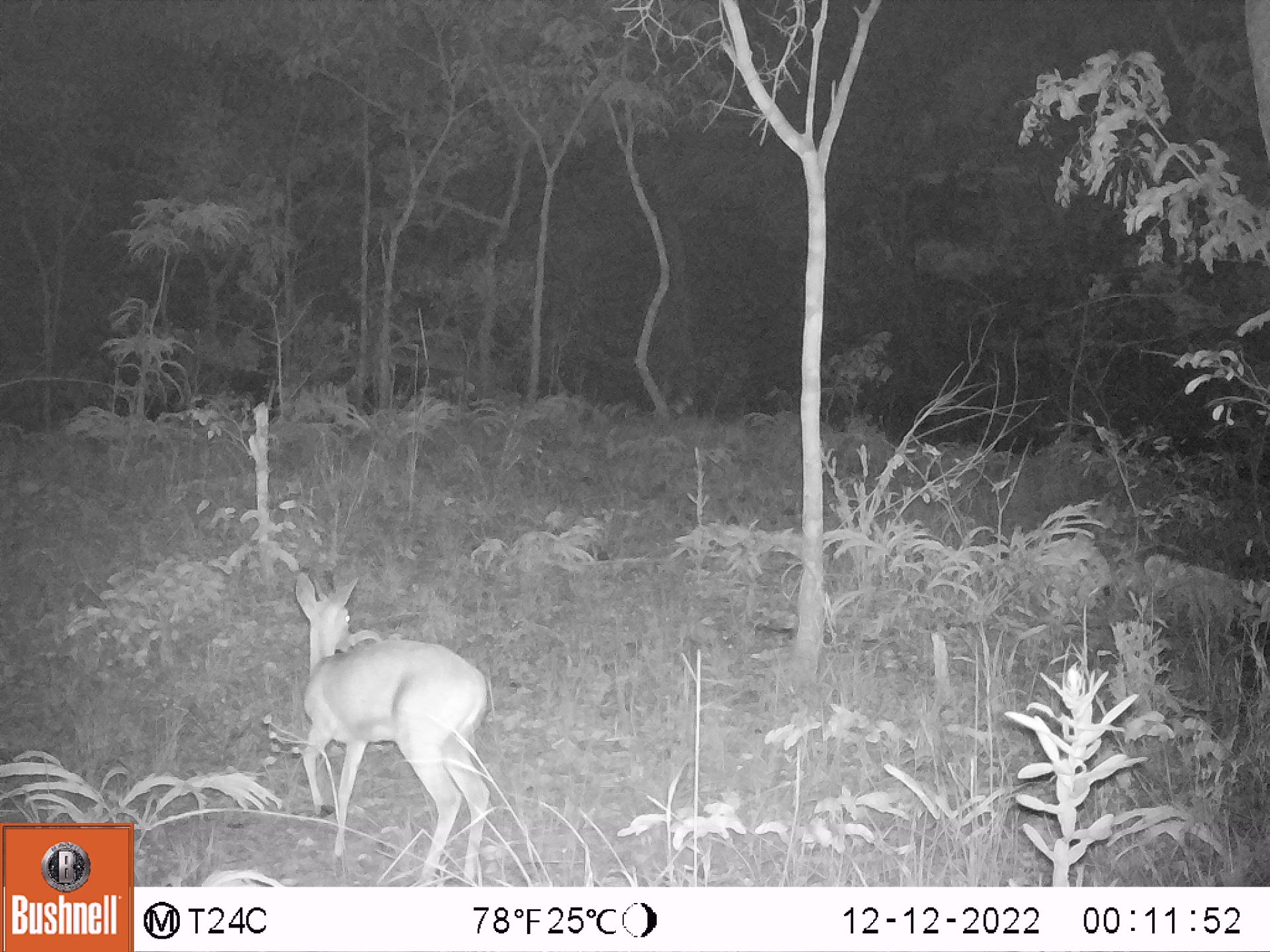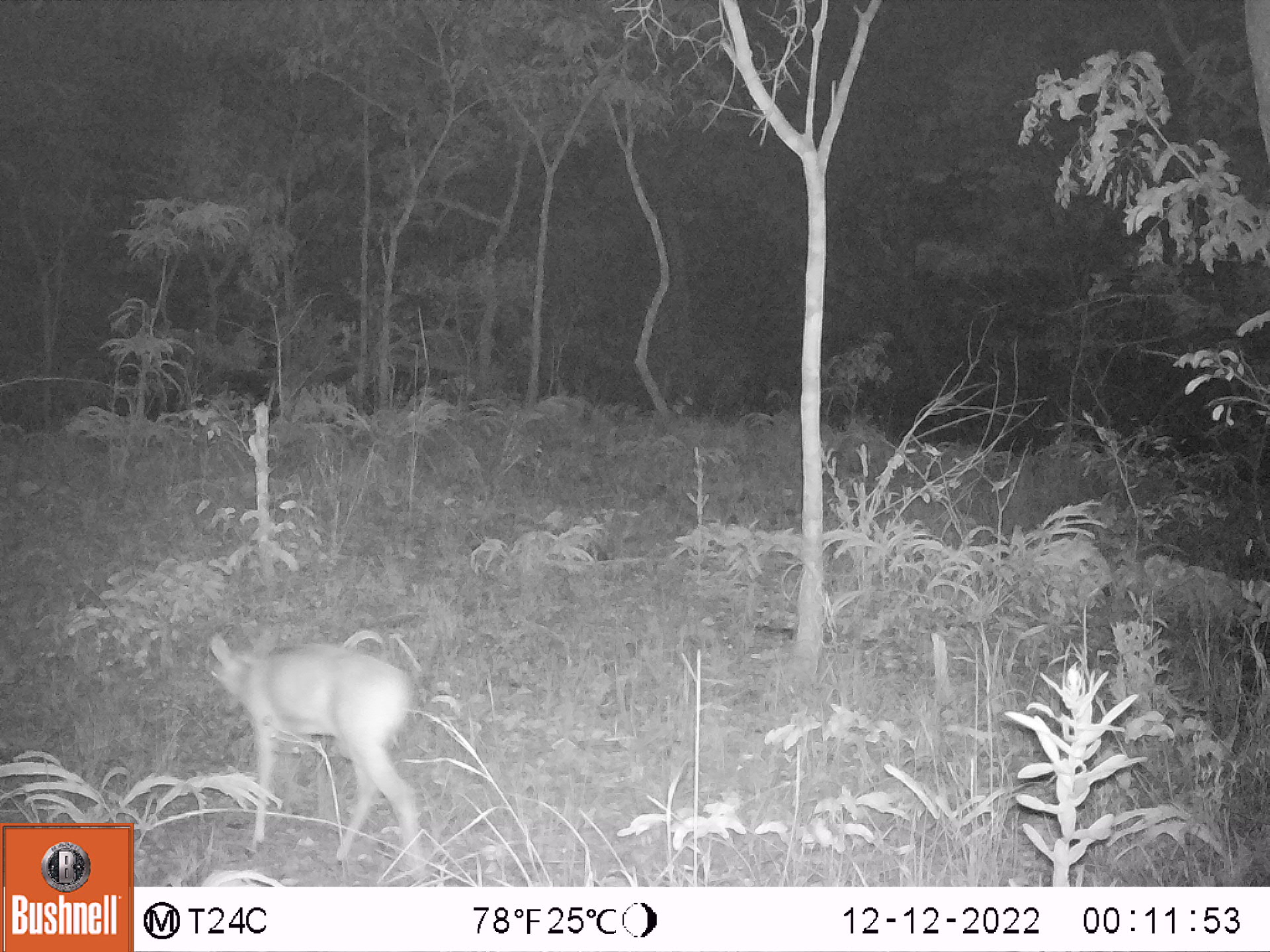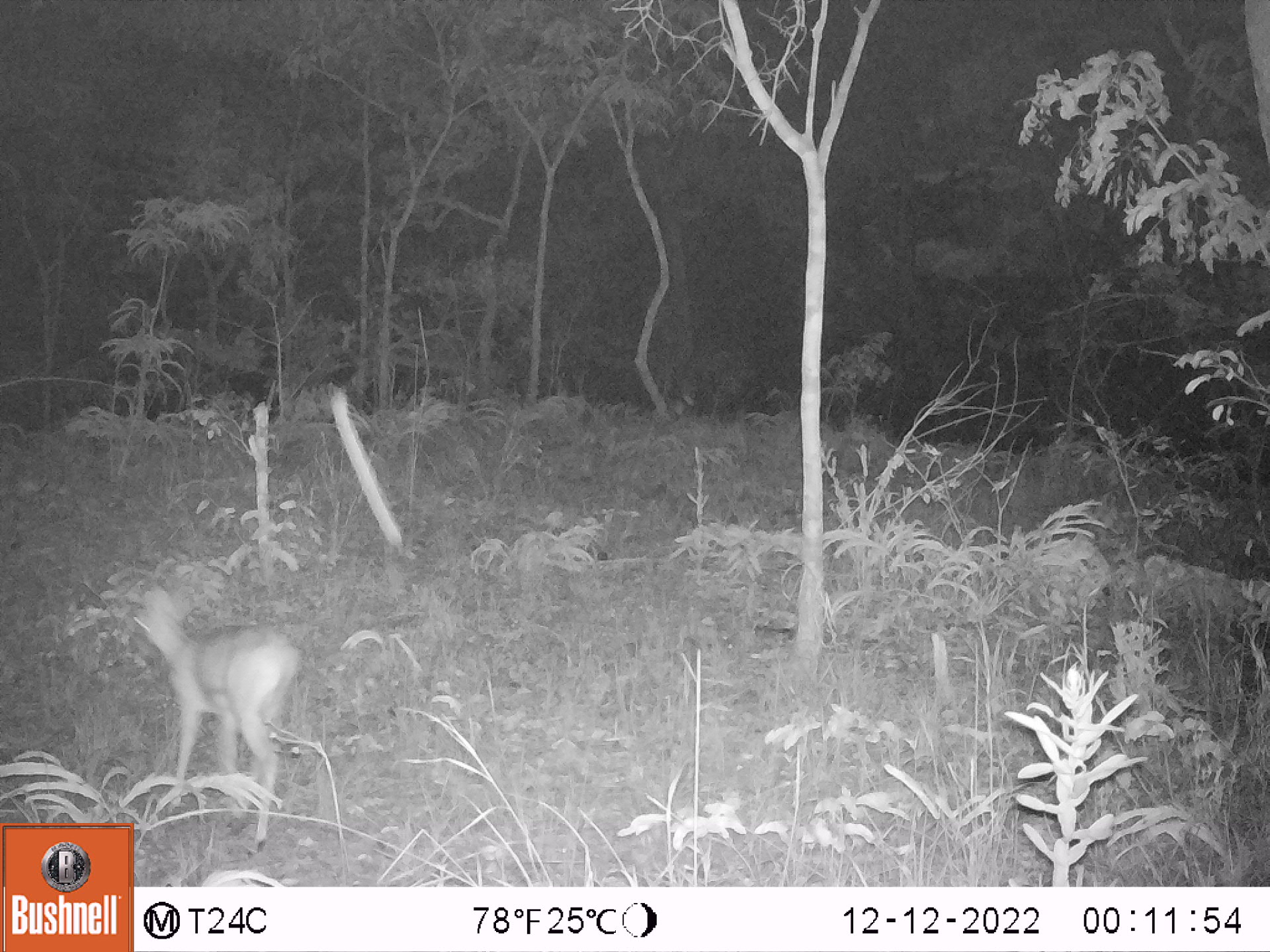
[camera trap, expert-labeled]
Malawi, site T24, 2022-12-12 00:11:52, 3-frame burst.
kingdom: Animalia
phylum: Chordata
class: Mammalia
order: Artiodactyla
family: Bovidae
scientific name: Antilopinae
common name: small antelope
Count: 1.